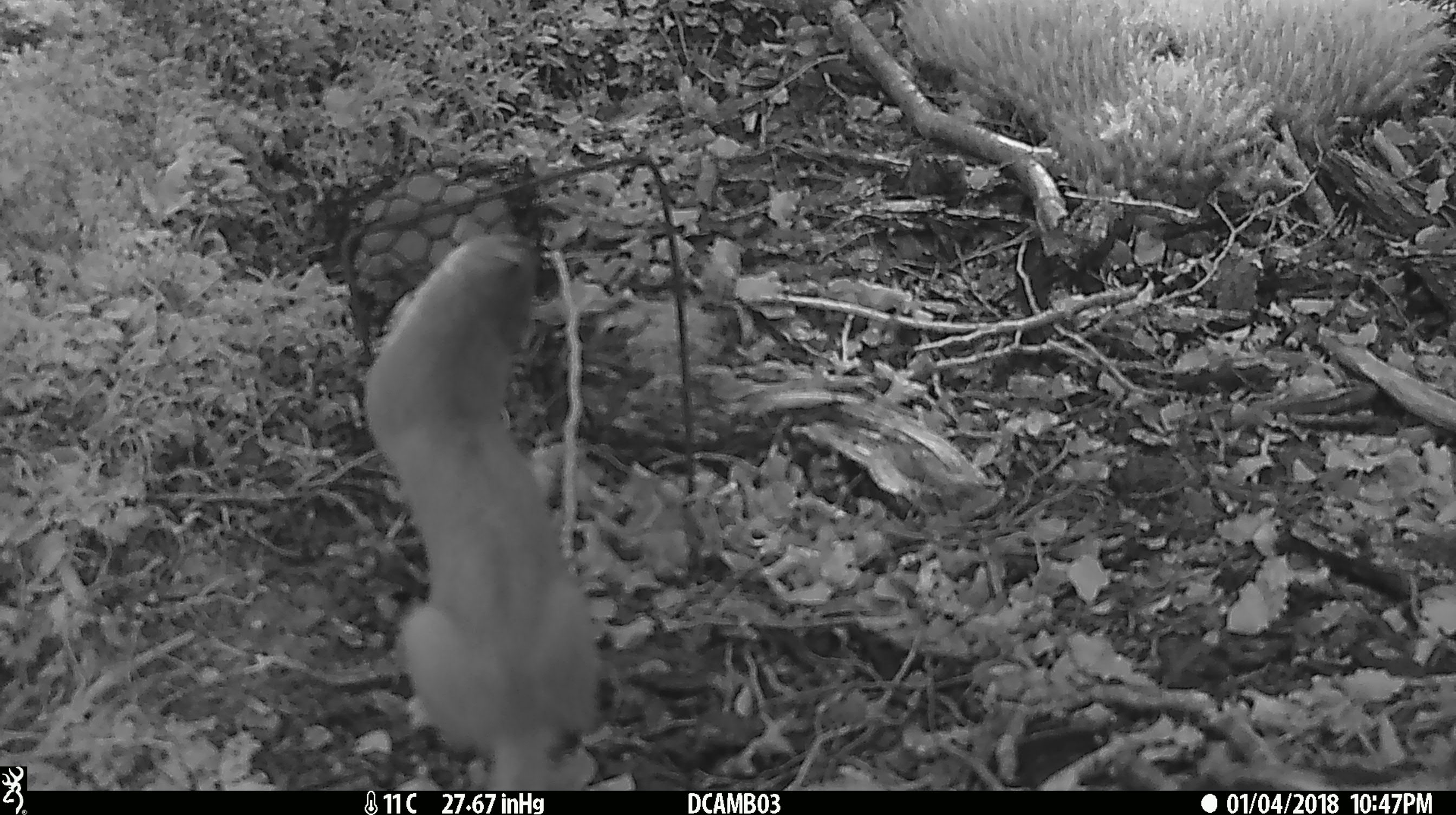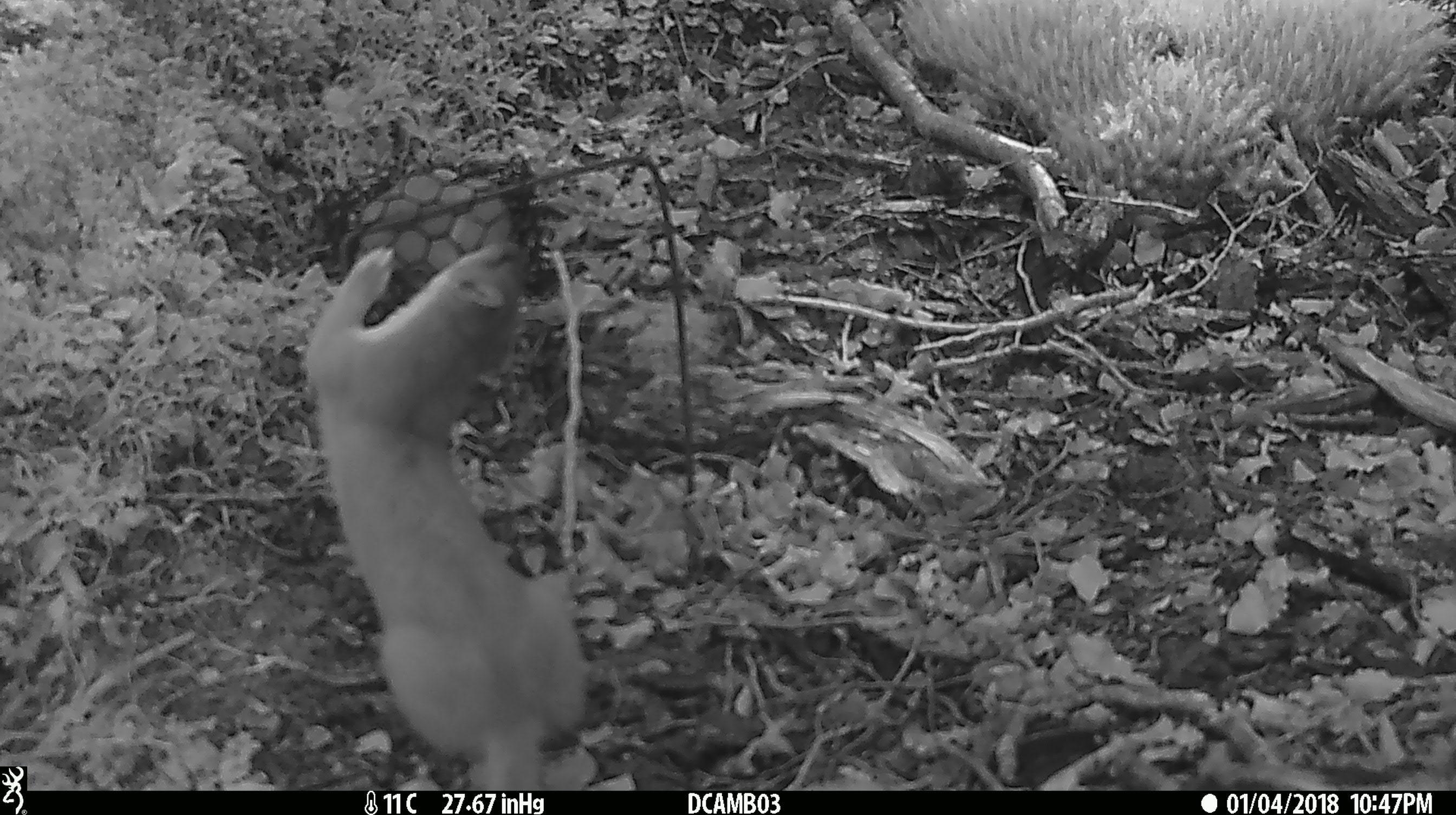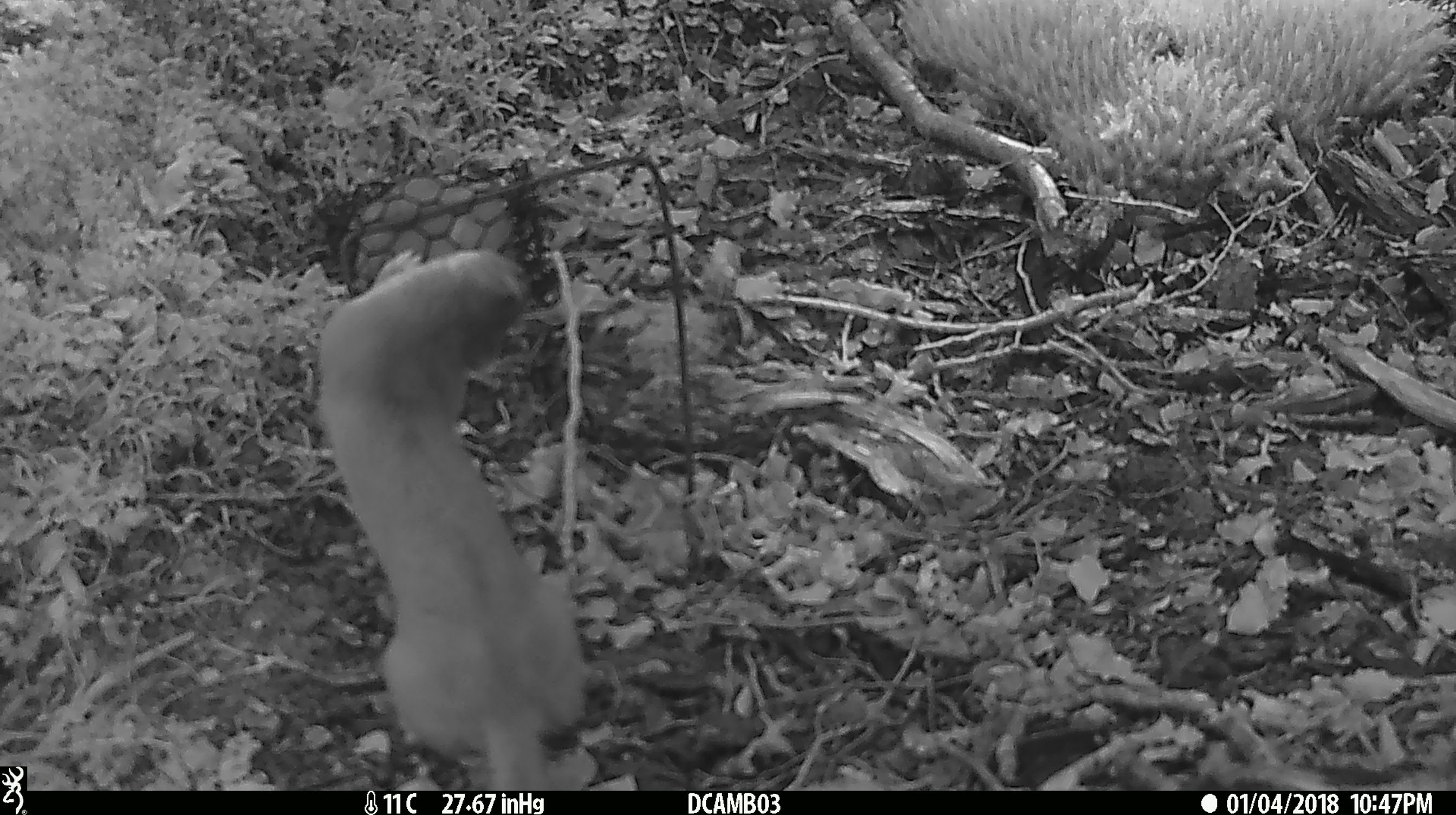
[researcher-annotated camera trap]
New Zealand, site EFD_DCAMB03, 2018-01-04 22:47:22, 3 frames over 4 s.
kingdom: Animalia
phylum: Chordata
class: Mammalia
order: Carnivora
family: Mustelidae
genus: Mustela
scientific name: Mustela erminea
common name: stoat